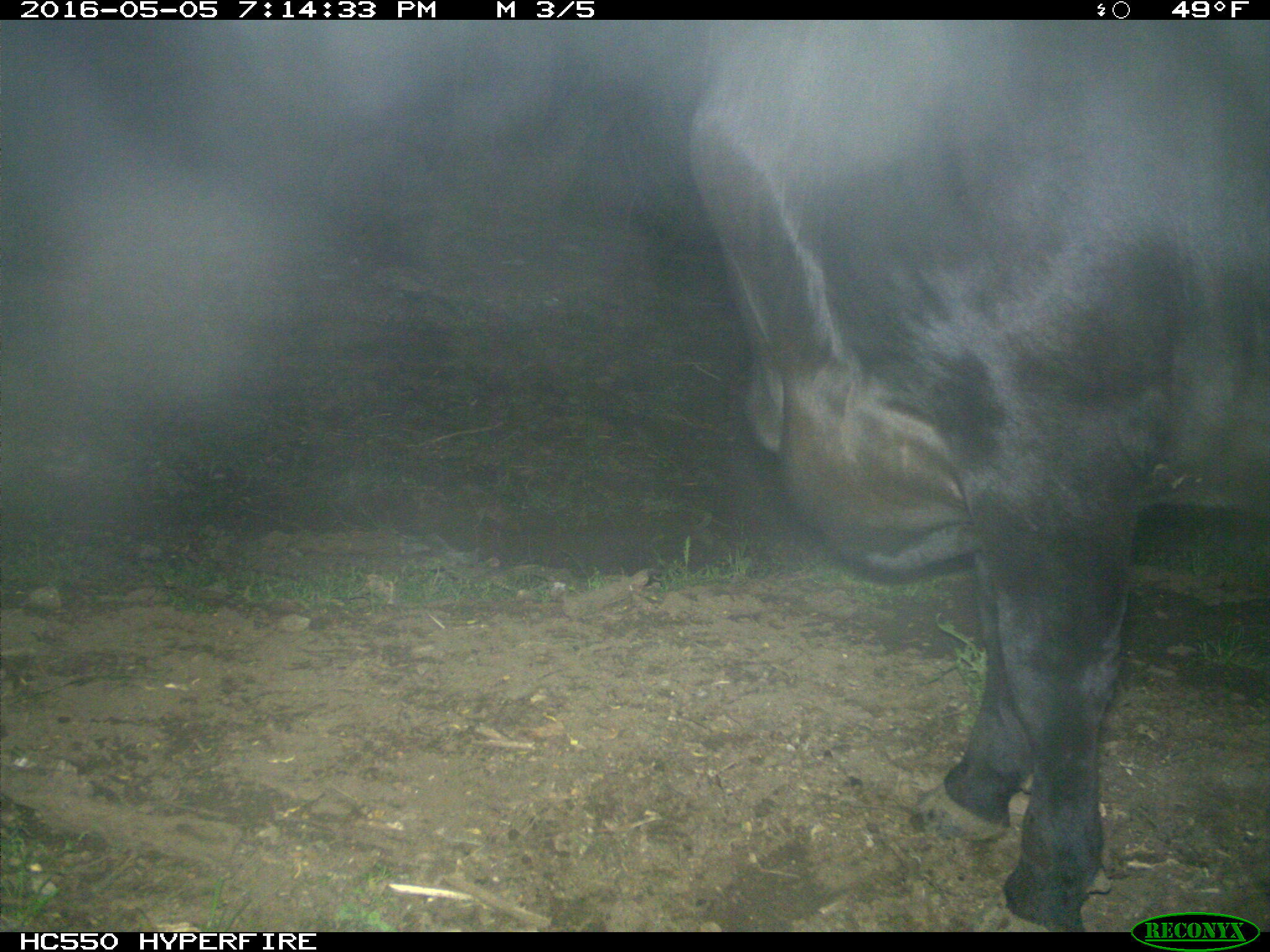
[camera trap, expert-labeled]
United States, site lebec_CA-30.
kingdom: Animalia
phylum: Chordata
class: Mammalia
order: Artiodactyla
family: Bovidae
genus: Bos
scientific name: Bos taurus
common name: domestic cow